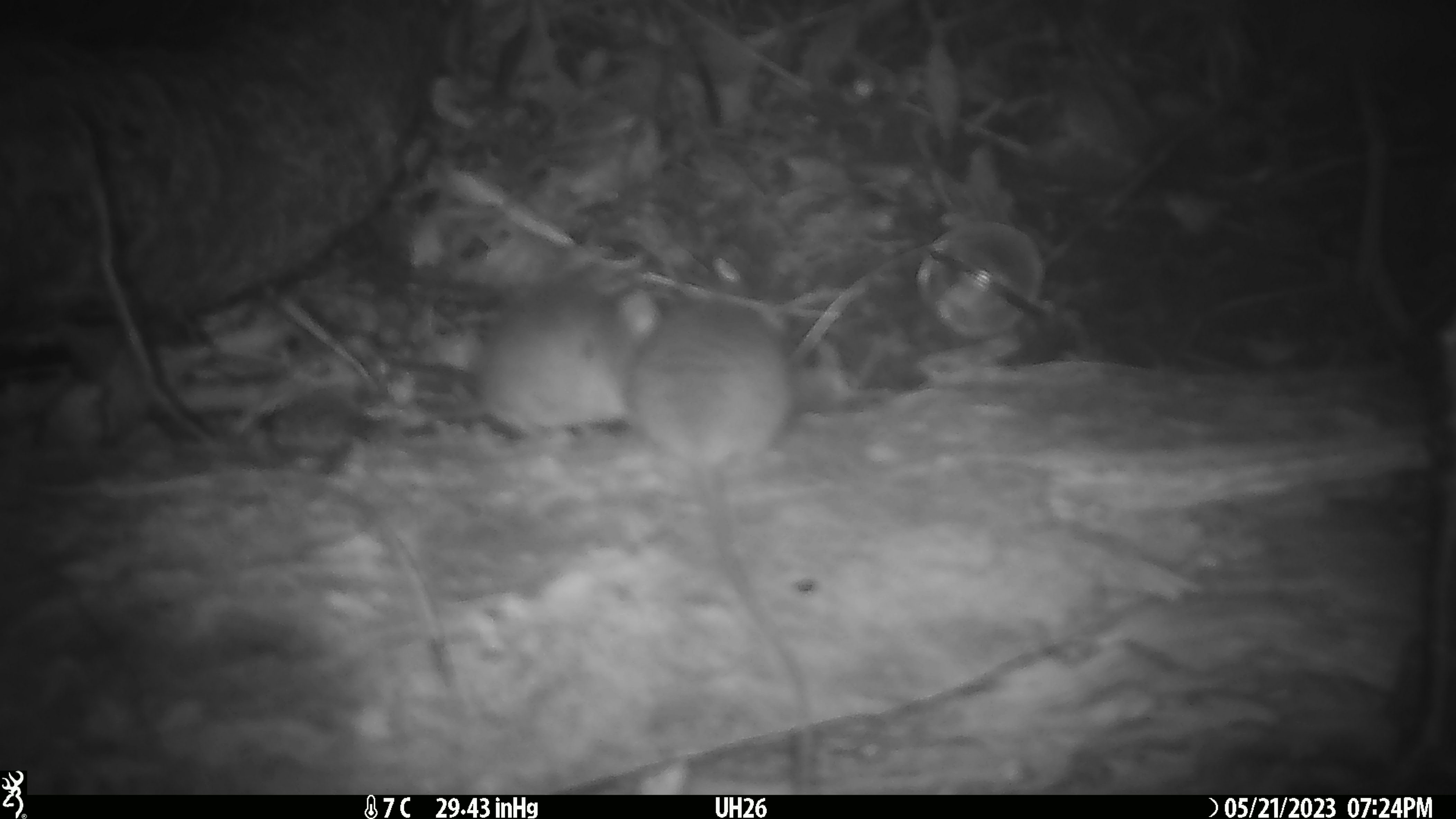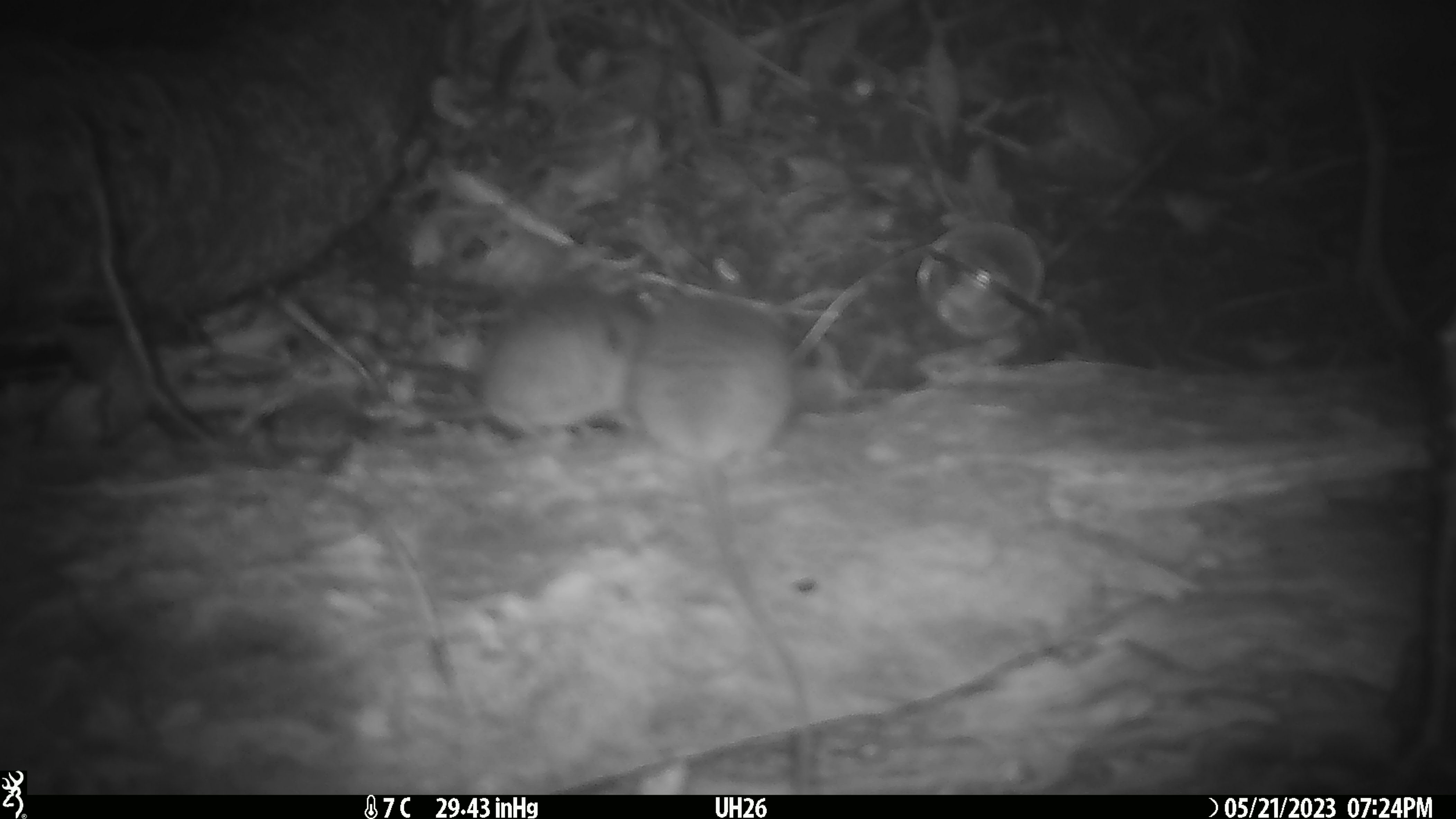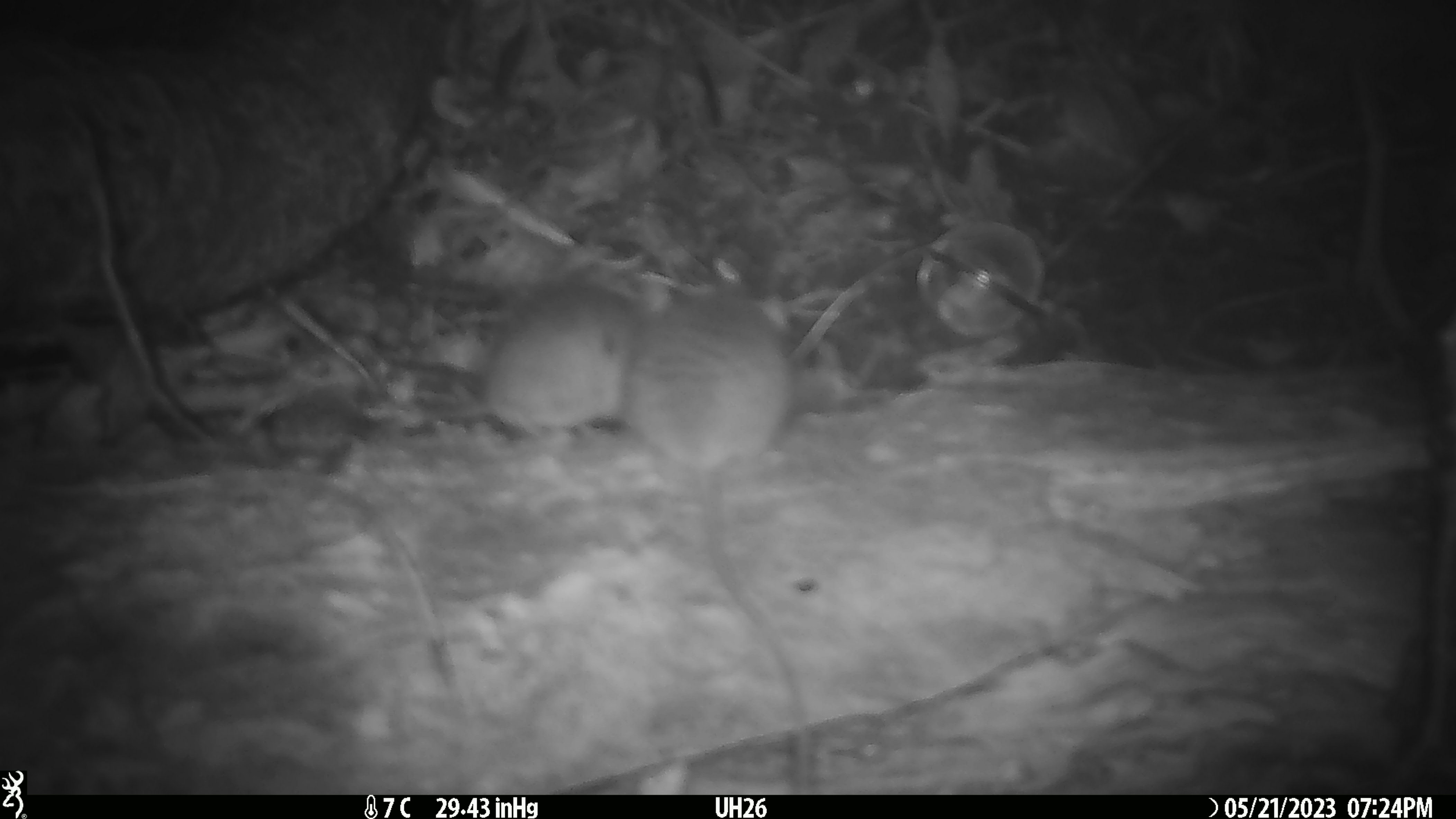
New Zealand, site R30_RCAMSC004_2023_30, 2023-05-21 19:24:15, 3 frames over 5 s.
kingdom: Animalia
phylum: Chordata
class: Mammalia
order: Rodentia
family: Muridae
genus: Mus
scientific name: Mus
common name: mouse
Mouse (Mus).